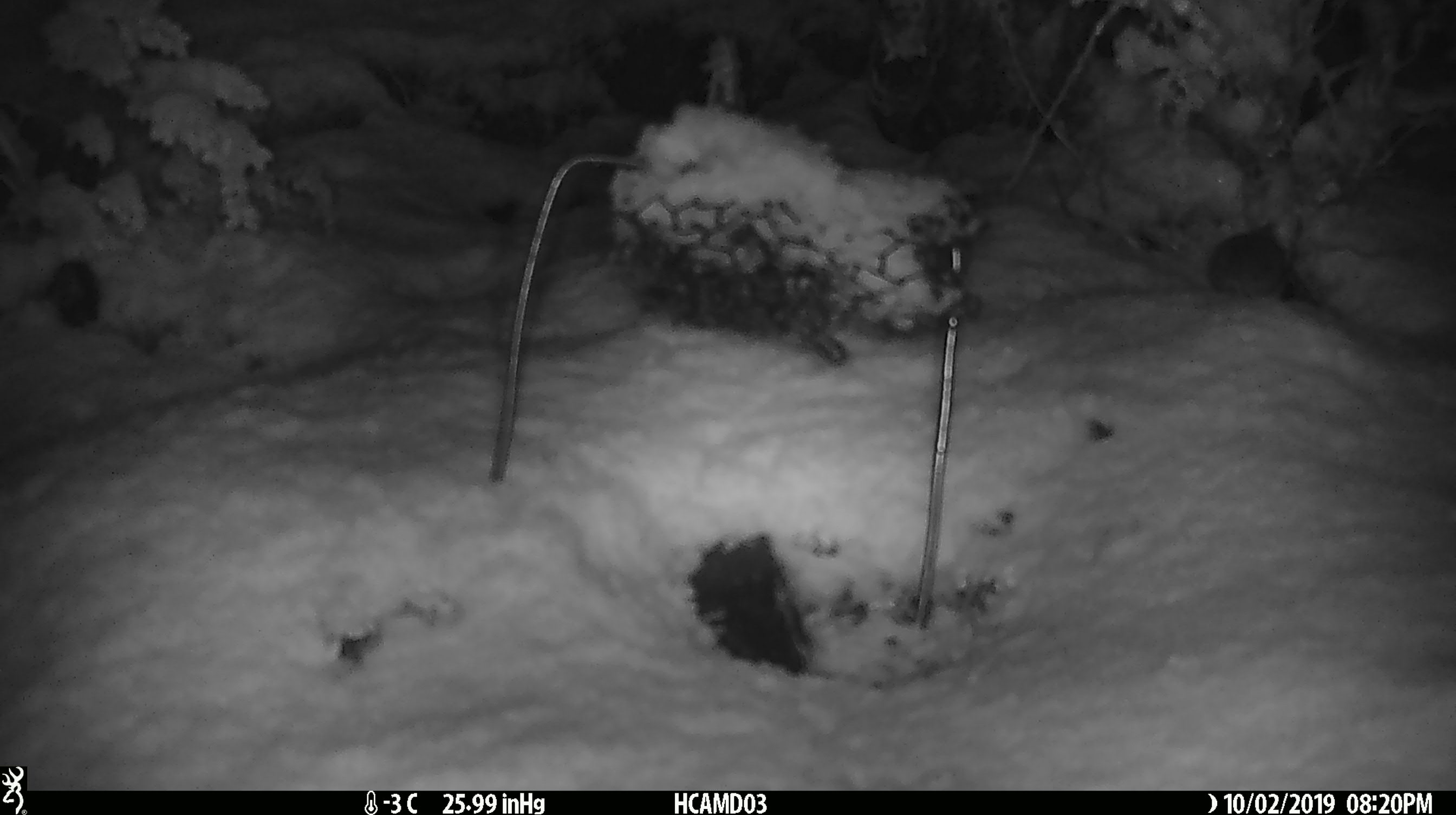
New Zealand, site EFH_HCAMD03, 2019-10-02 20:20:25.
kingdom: Animalia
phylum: Chordata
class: Mammalia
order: Rodentia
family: Muridae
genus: Mus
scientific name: Mus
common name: mouse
Mouse (Mus).